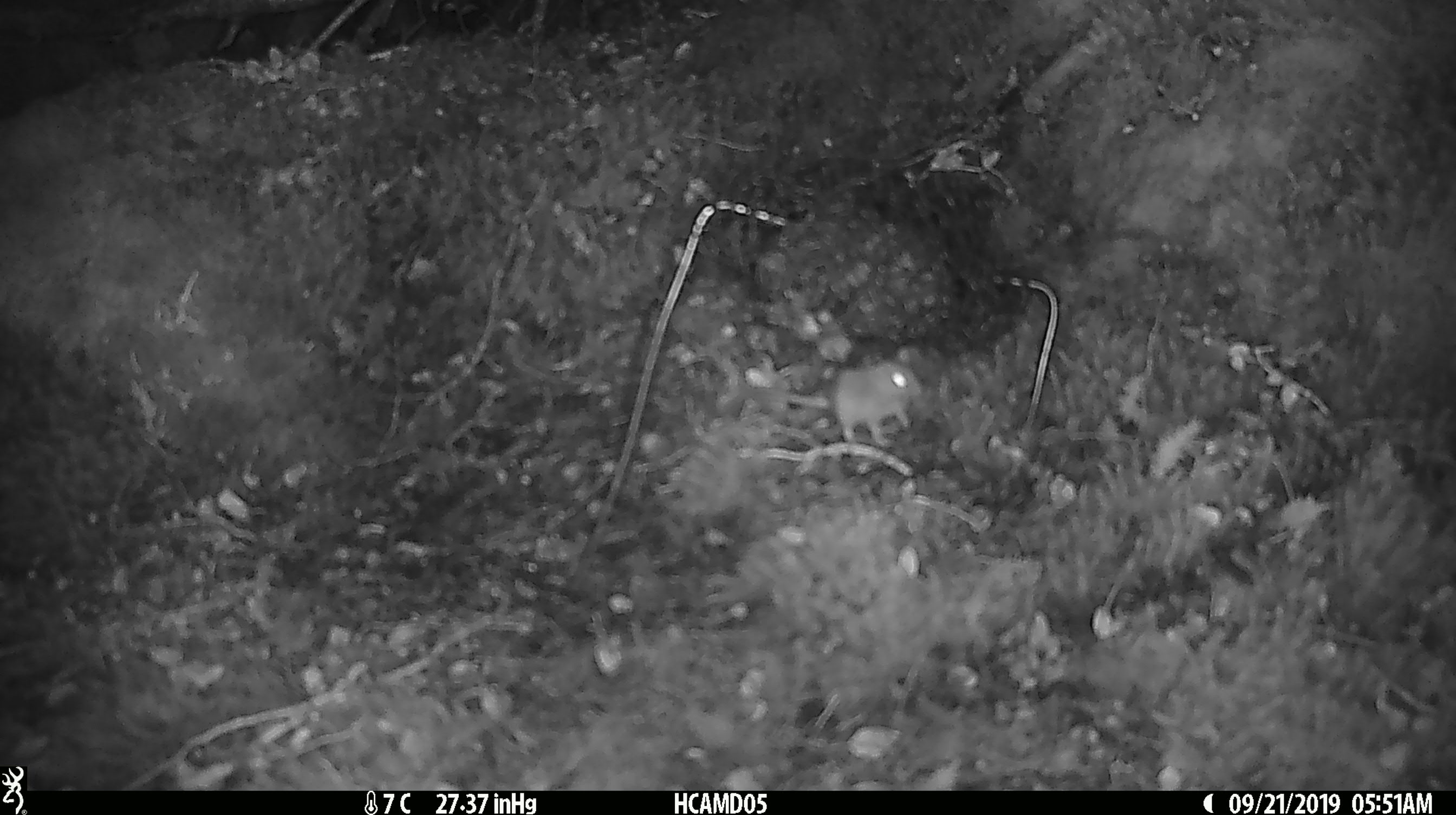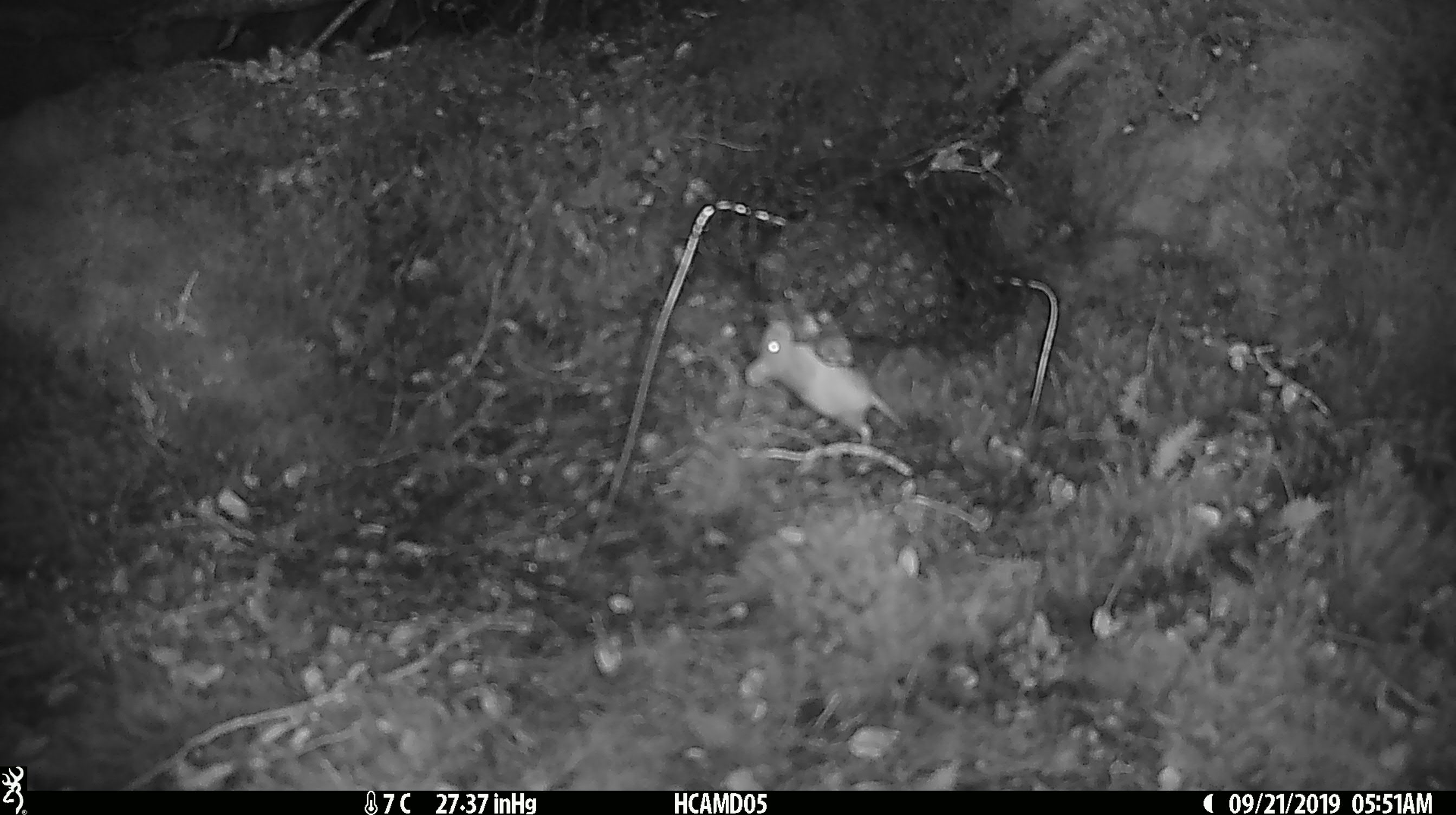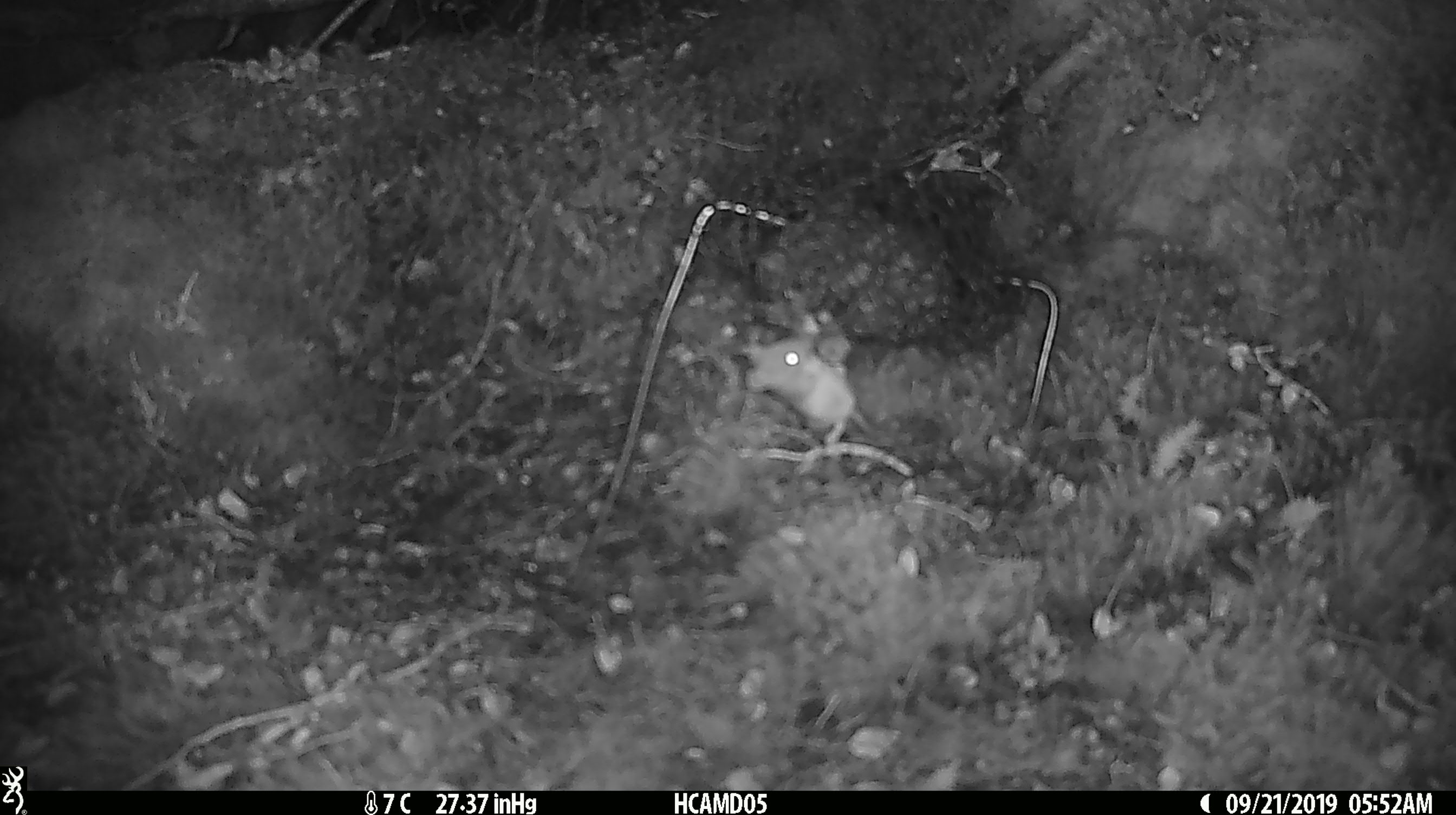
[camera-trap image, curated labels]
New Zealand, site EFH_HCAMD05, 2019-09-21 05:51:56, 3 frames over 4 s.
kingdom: Animalia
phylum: Chordata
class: Mammalia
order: Rodentia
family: Muridae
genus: Mus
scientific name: Mus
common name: mouse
Mouse (Mus).